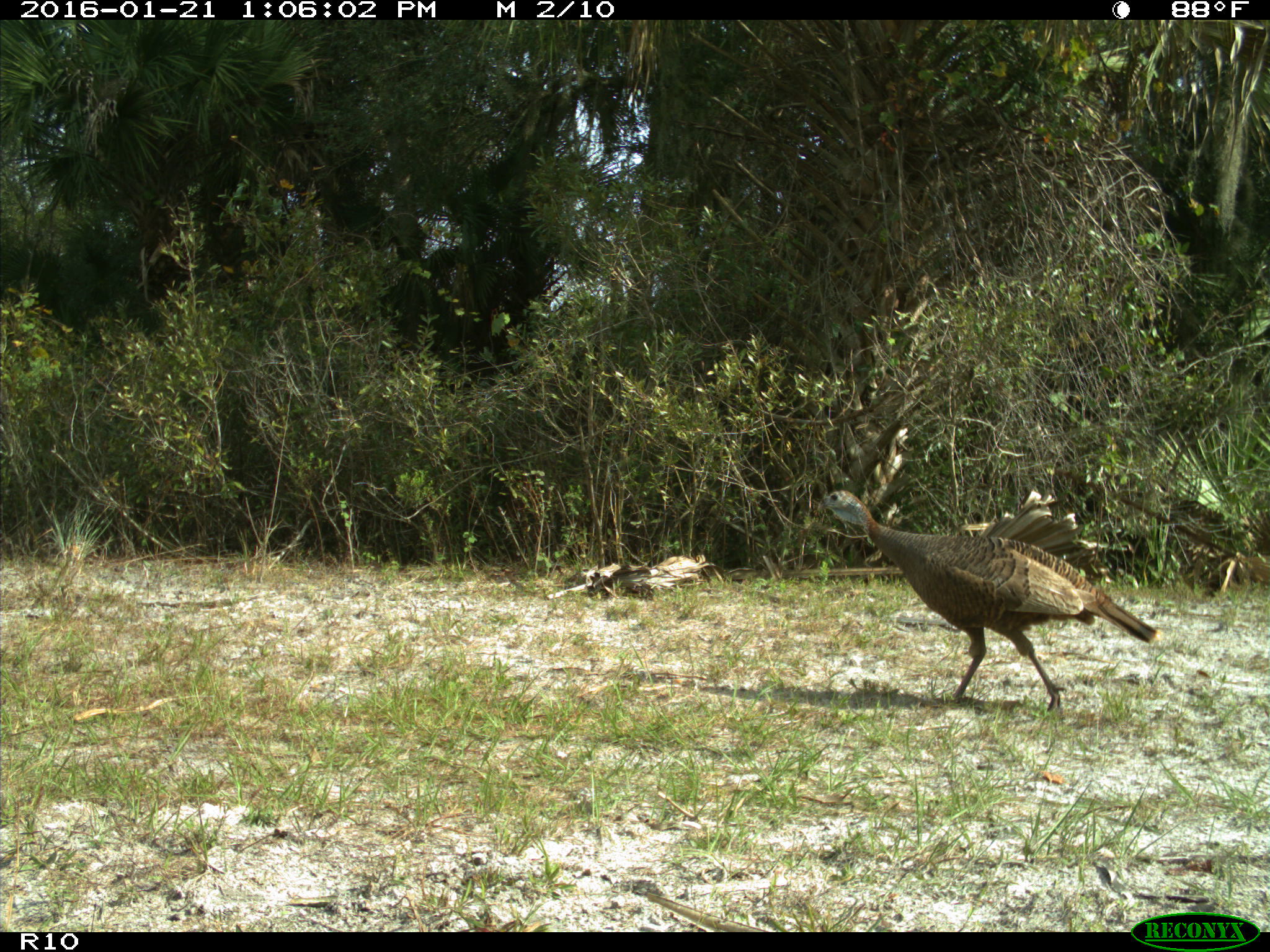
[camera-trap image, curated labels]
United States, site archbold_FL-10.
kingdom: Animalia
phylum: Chordata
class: Aves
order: Galliformes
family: Phasianidae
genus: Meleagris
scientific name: Meleagris gallopavo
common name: wild turkey